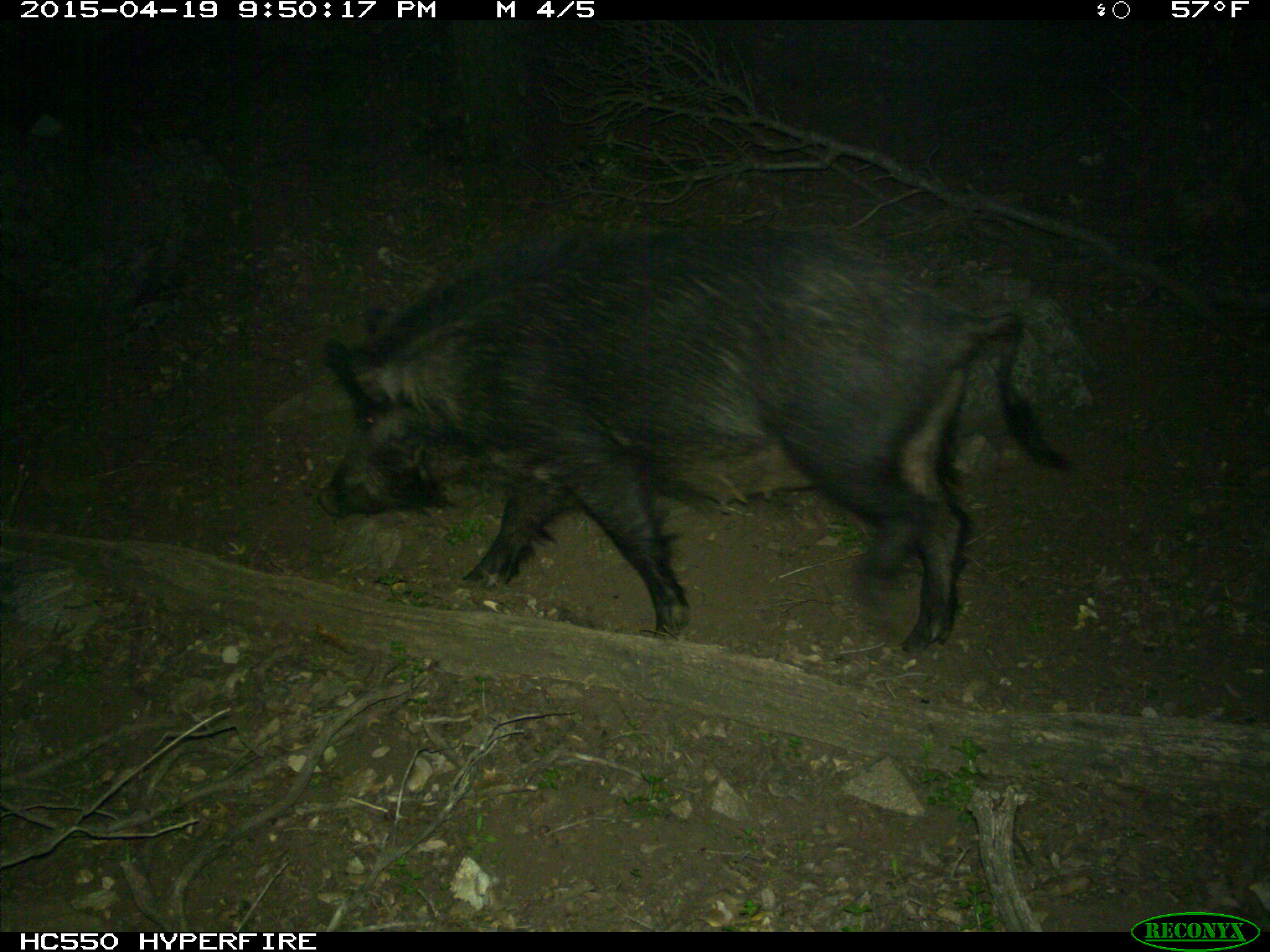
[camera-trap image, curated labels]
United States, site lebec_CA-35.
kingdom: Animalia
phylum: Chordata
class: Mammalia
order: Artiodactyla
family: Suidae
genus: Sus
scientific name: Sus scrofa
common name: wild boar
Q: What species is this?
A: Sus scrofa (wild boar).